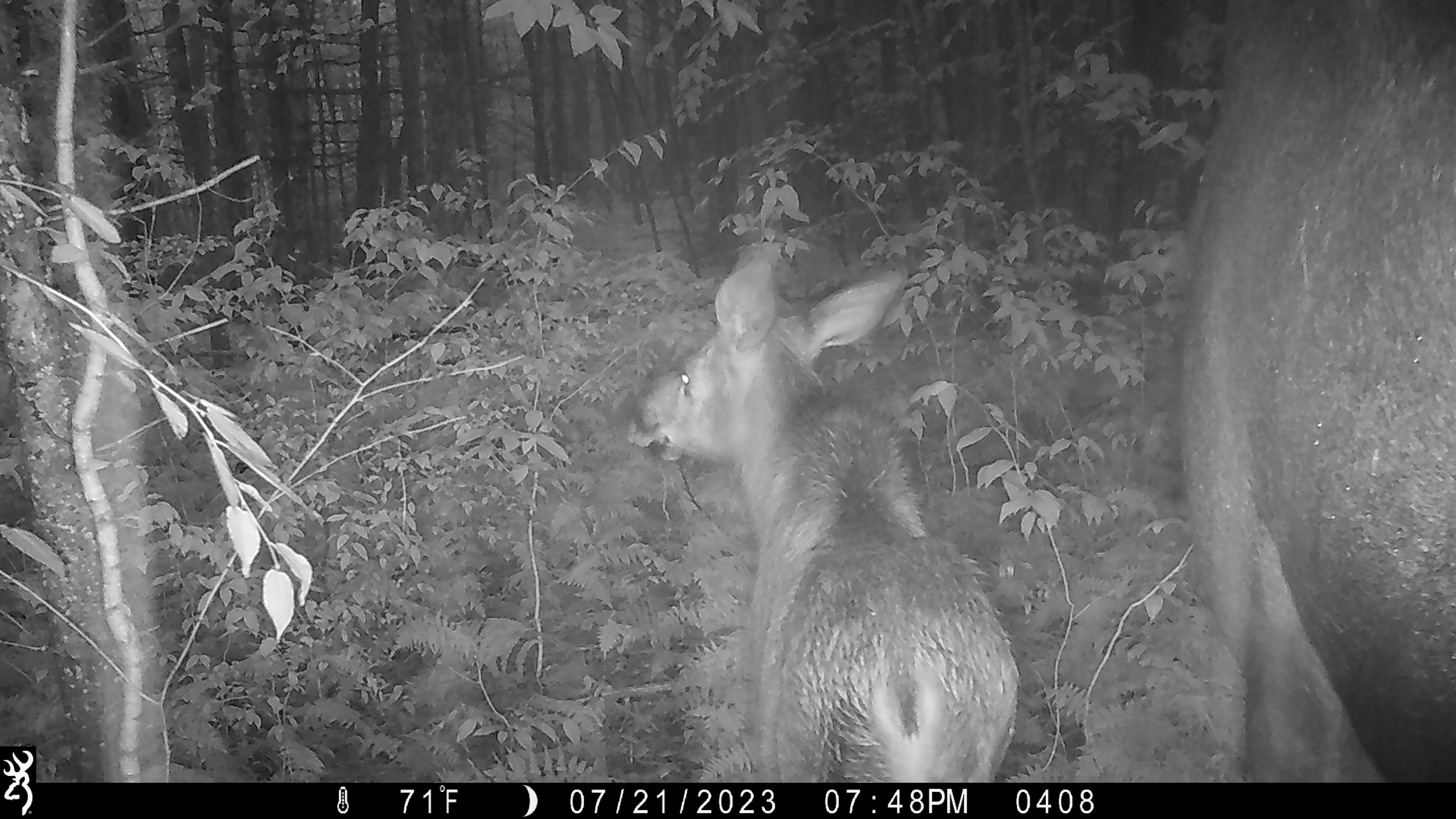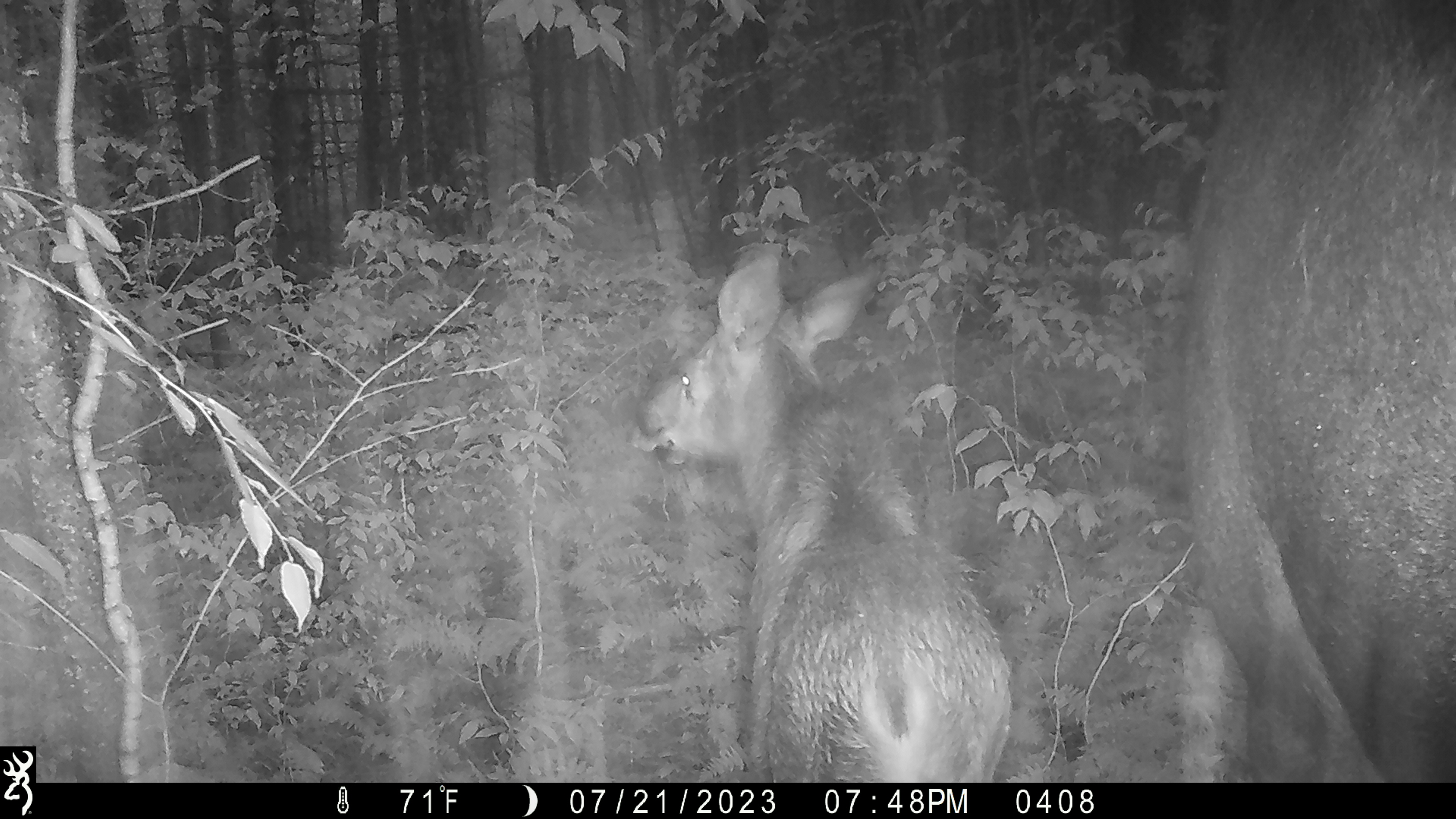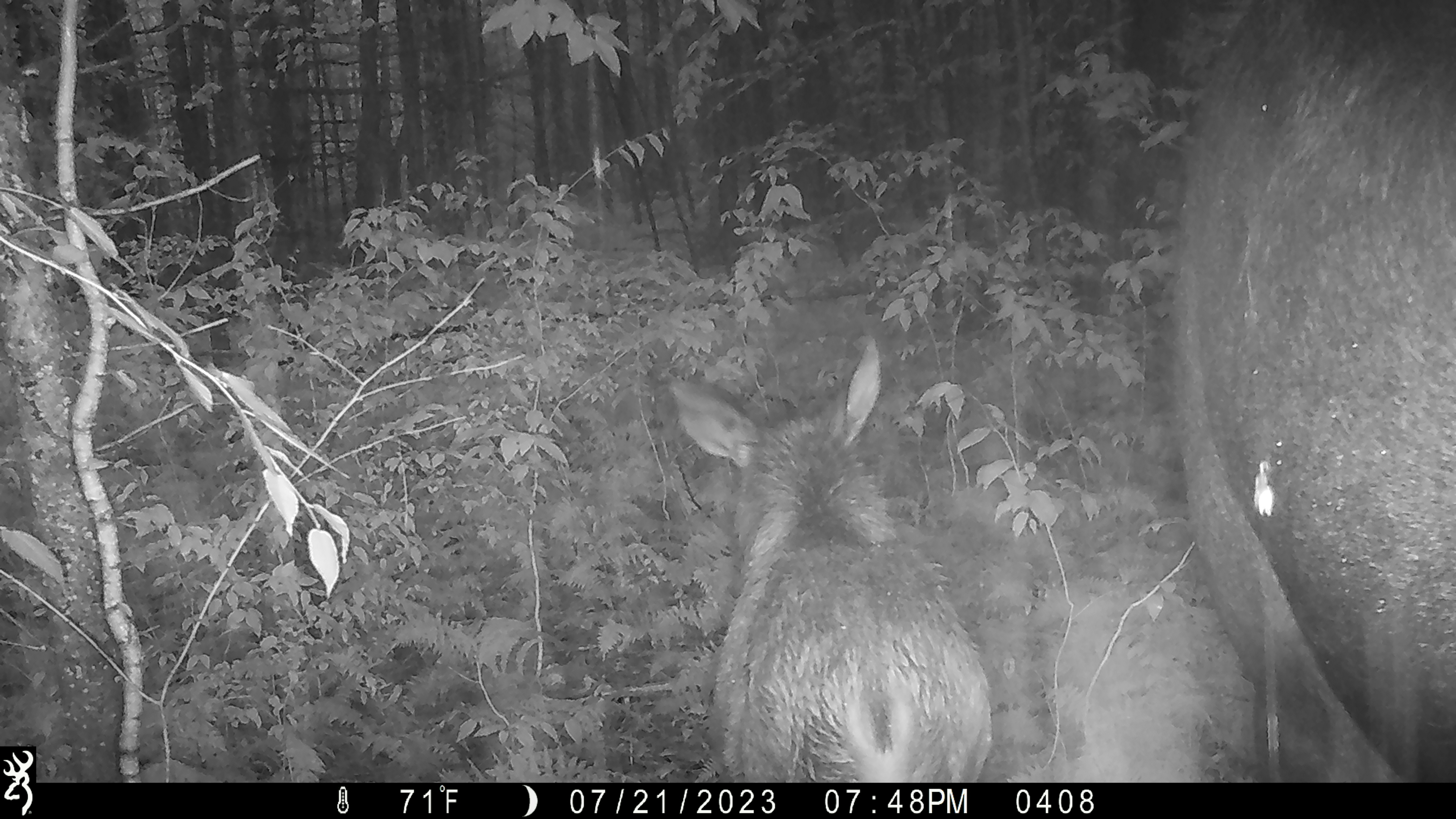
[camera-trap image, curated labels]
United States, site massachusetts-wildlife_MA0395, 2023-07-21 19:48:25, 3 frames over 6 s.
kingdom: Animalia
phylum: Chordata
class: Mammalia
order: Artiodactyla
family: Cervidae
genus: Alces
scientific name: Alces alces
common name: moose